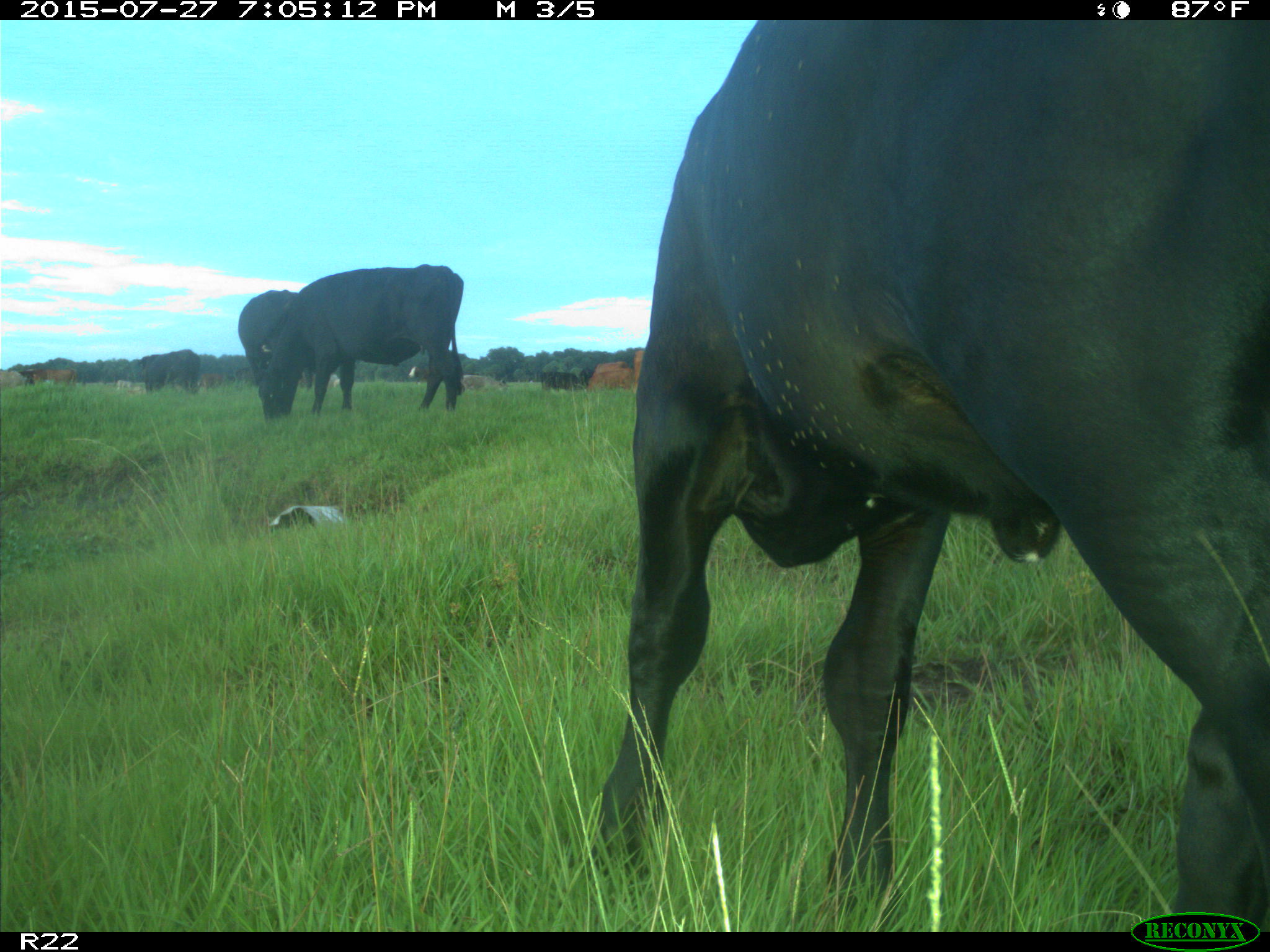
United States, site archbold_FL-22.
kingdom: Animalia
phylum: Chordata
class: Mammalia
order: Artiodactyla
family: Bovidae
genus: Bos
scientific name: Bos taurus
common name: domestic cow